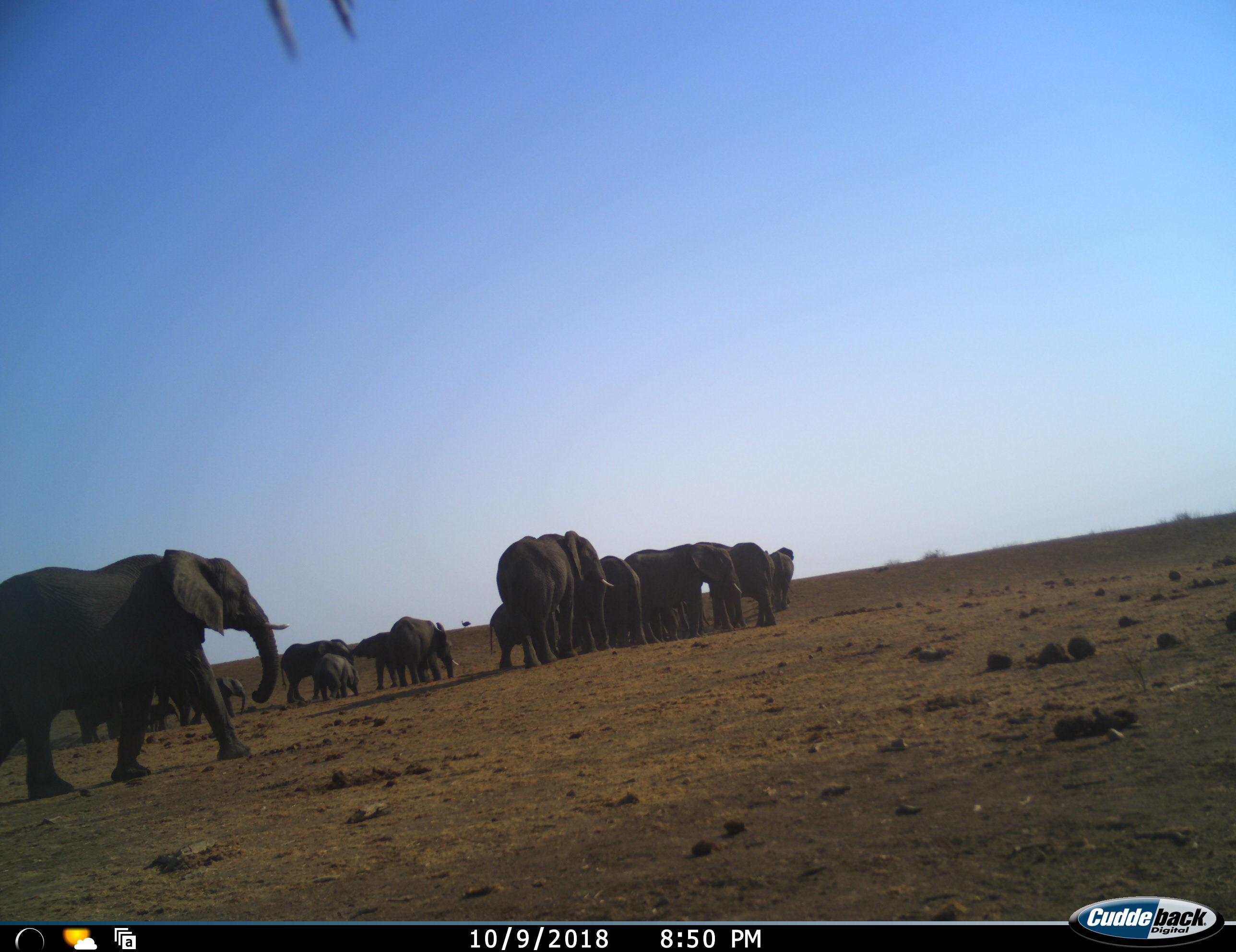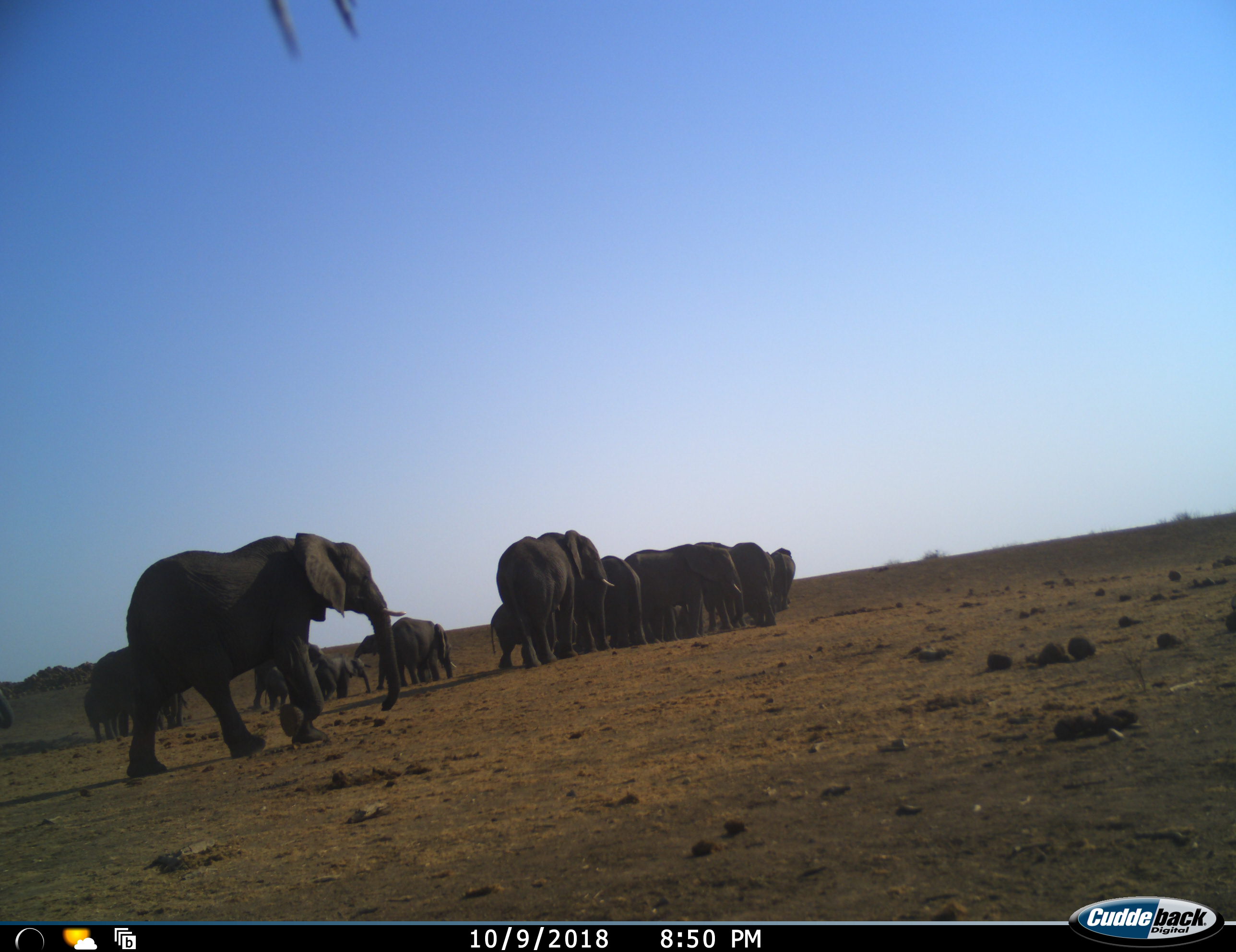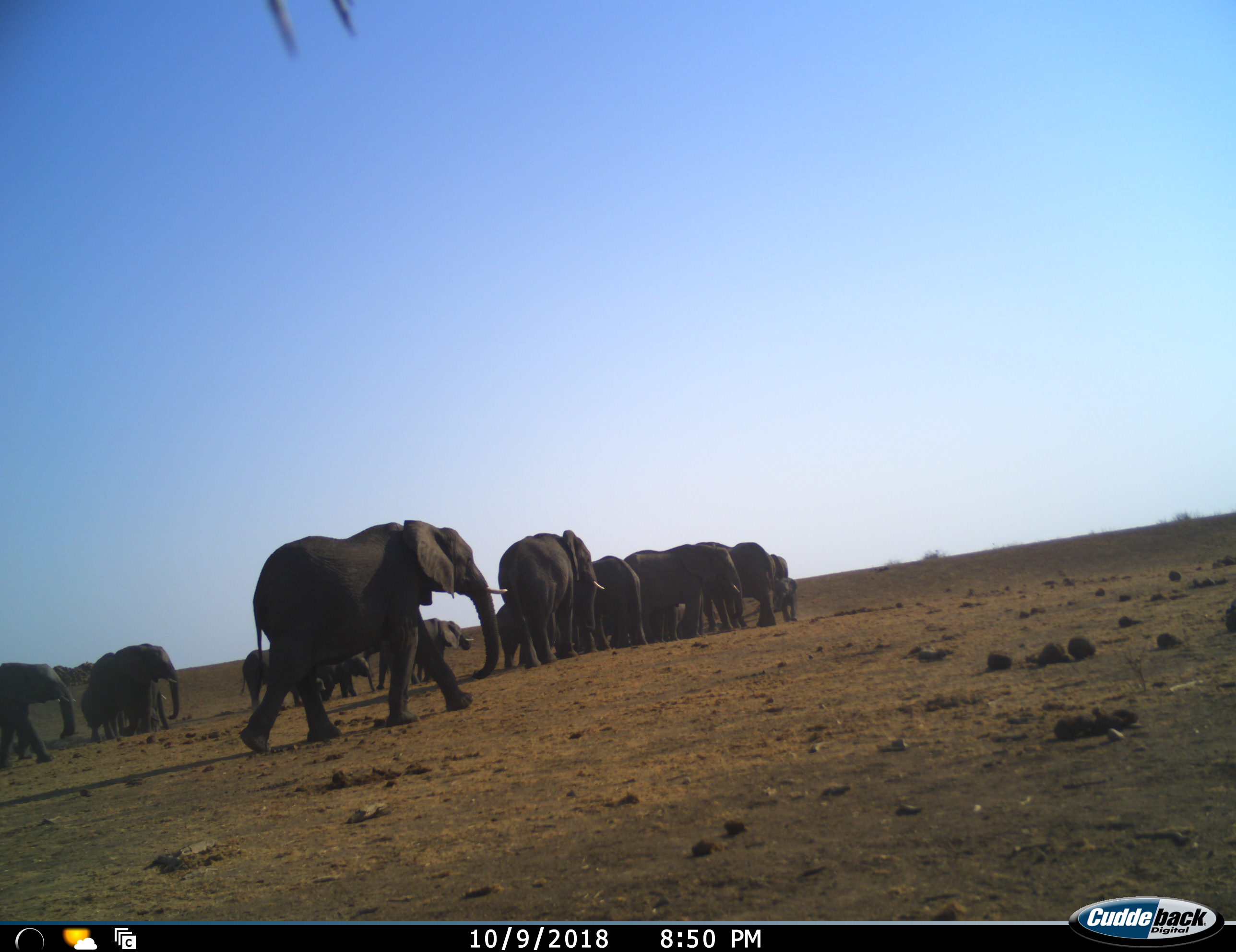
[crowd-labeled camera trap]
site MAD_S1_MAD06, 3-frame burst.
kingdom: Animalia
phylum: Chordata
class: Mammalia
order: Proboscidea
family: Elephantidae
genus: Loxodonta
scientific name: Loxodonta africana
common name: african bush elephant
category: elephant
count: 11-50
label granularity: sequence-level